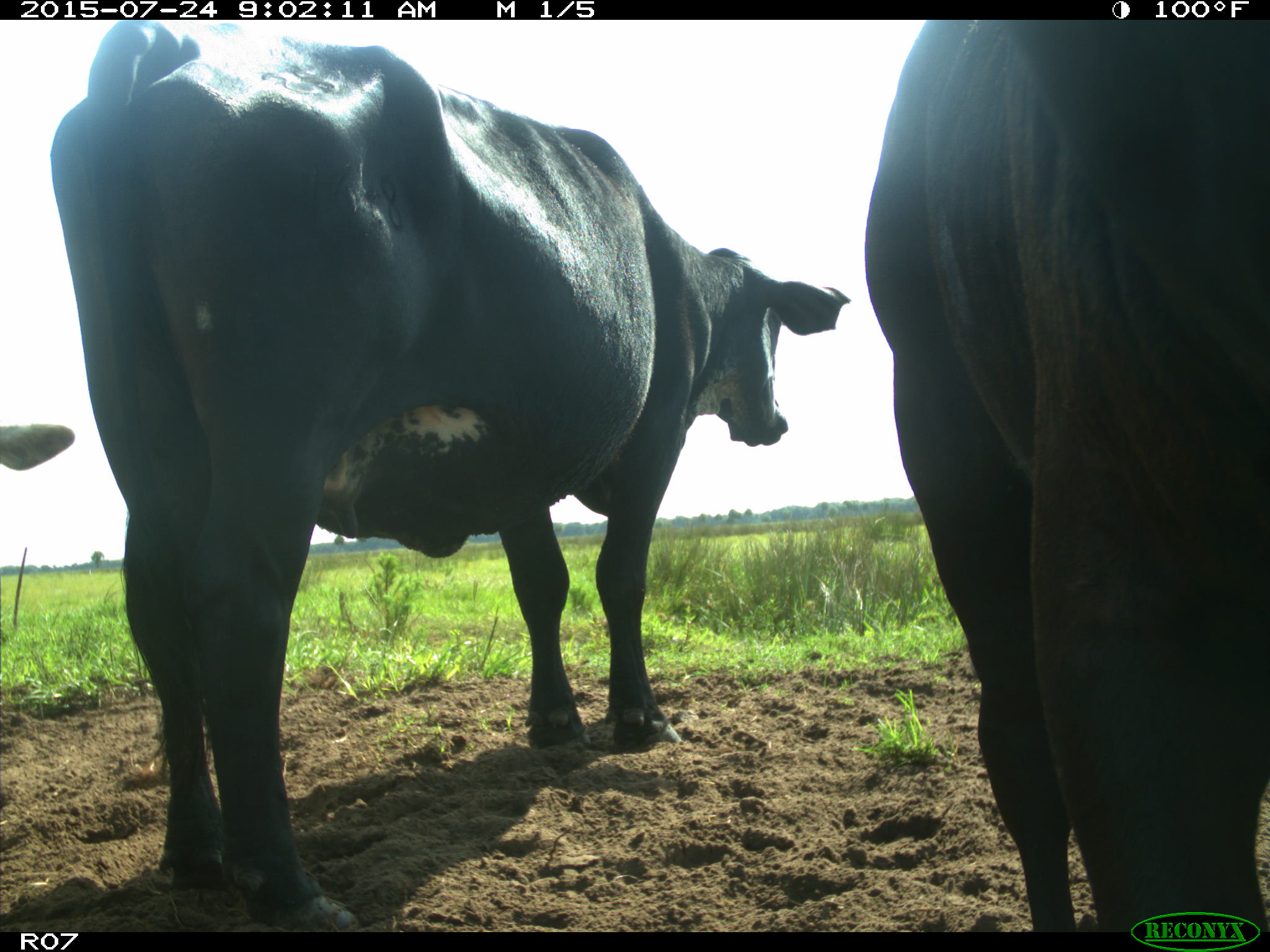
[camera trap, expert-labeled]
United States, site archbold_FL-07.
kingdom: Animalia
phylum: Chordata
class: Mammalia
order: Artiodactyla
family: Bovidae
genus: Bos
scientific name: Bos taurus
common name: domestic cow